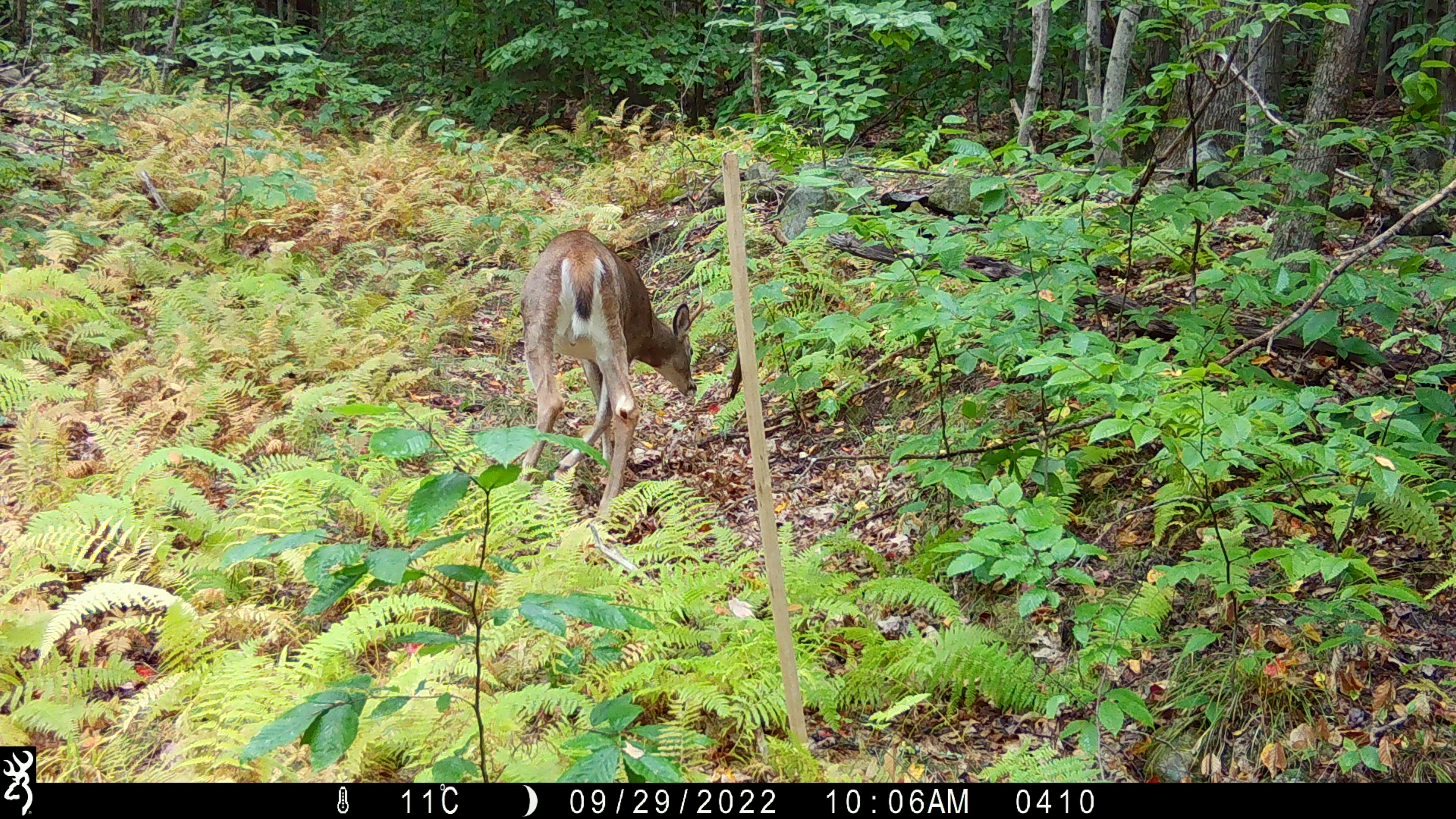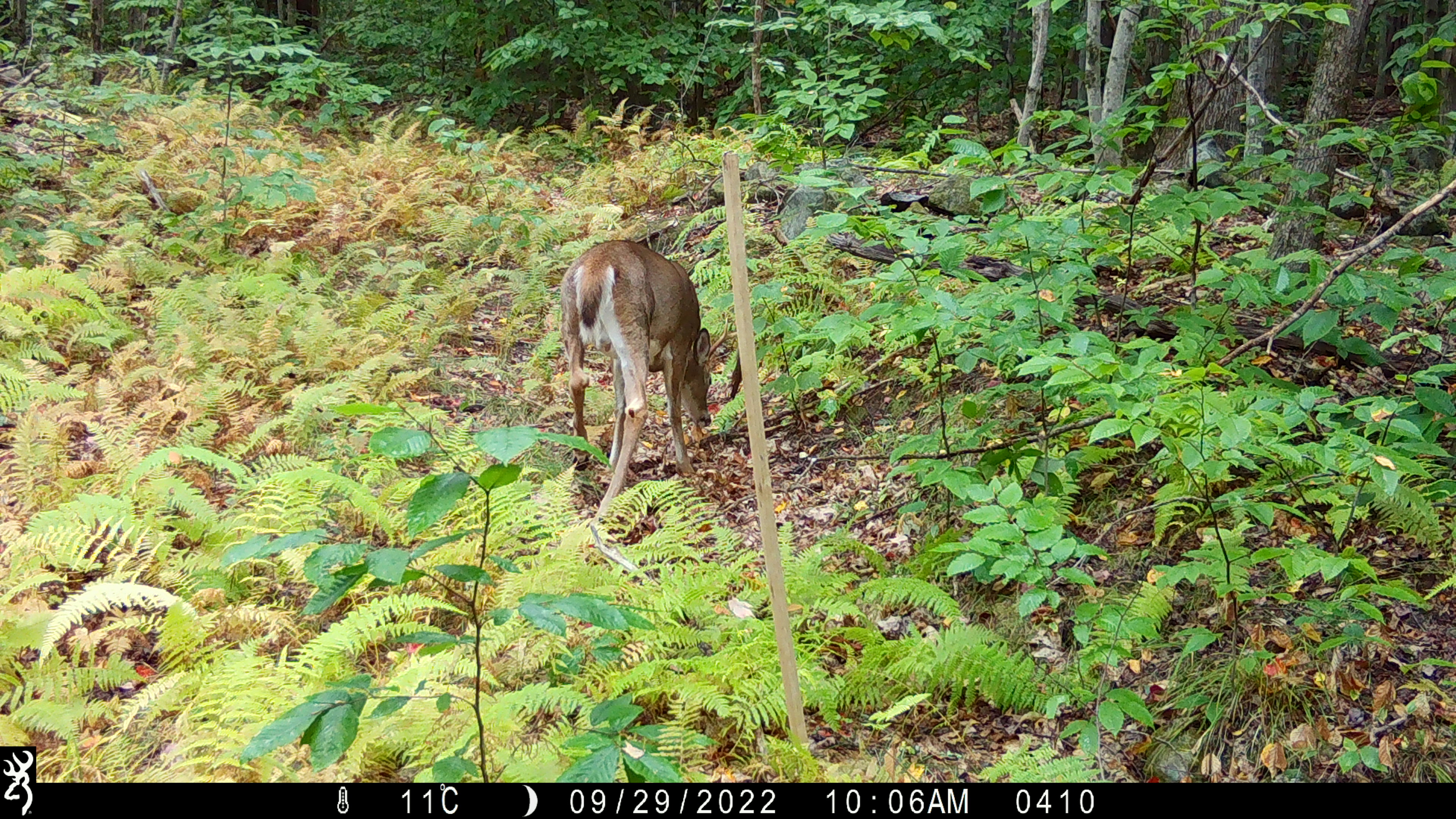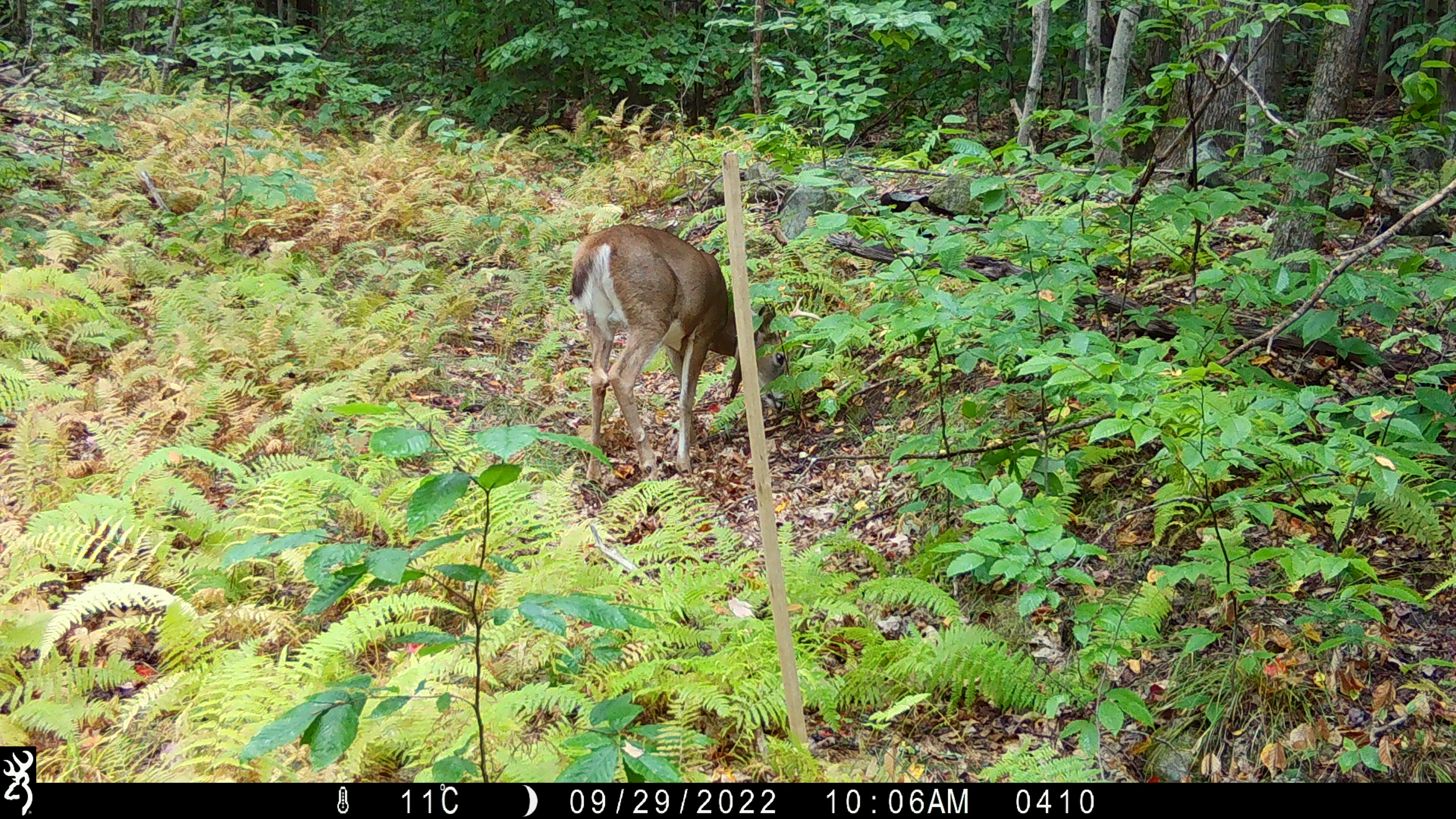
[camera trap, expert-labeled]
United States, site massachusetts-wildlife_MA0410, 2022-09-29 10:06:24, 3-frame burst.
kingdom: Animalia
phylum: Chordata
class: Mammalia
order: Artiodactyla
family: Cervidae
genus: Odocoileus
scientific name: Odocoileus virginianus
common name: white-tailed deer